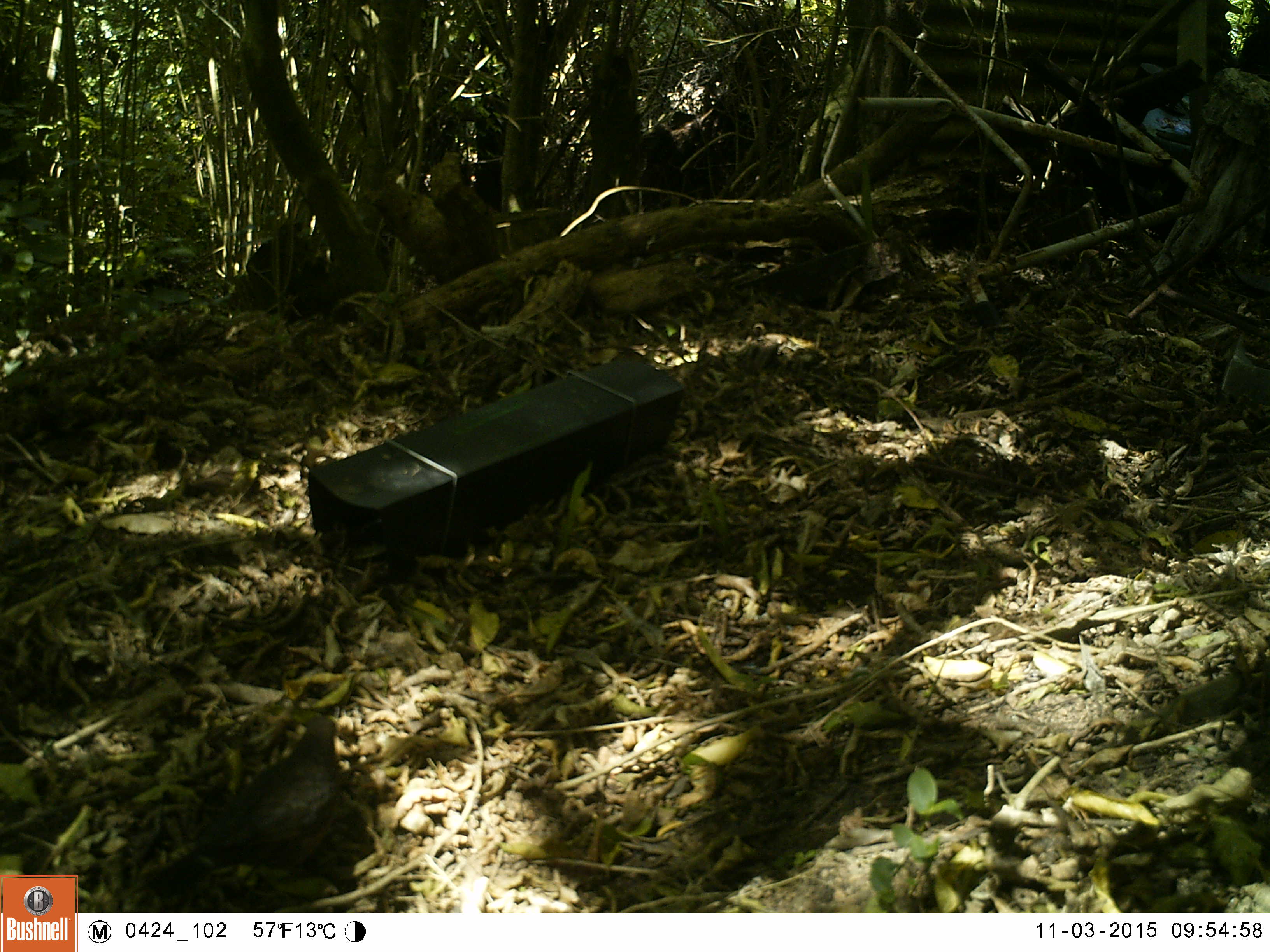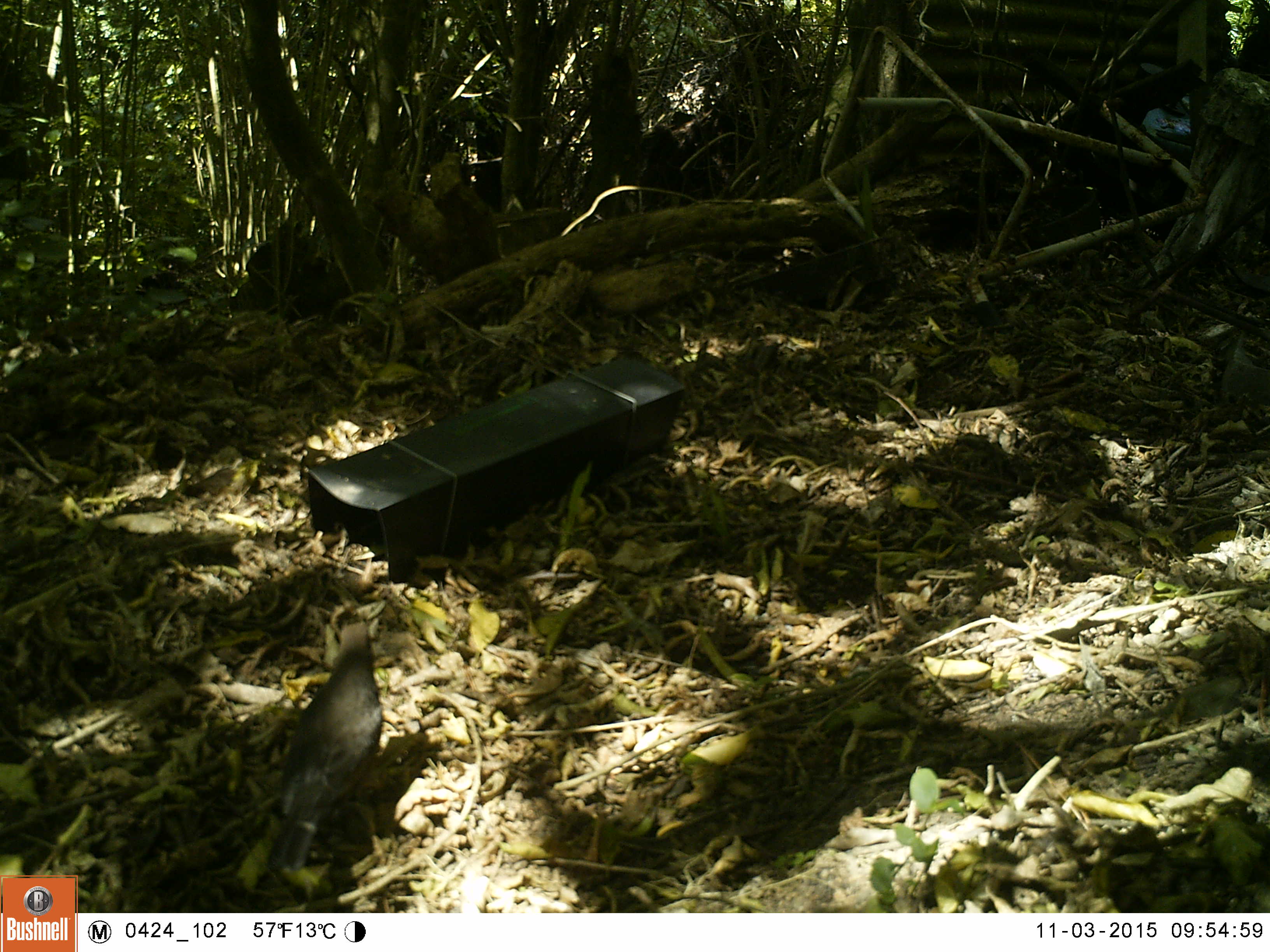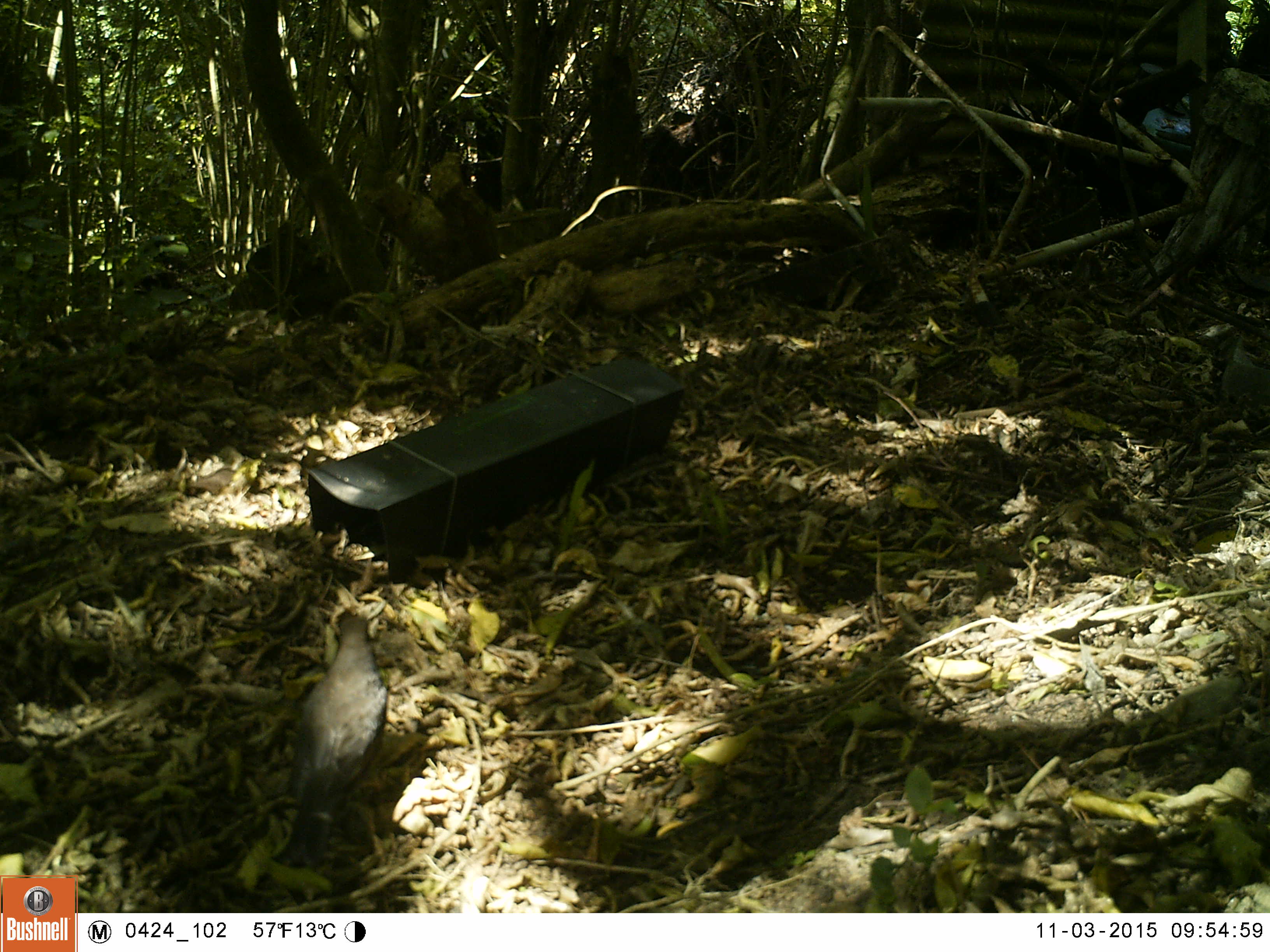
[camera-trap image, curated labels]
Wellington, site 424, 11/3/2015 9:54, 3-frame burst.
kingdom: Animalia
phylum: Chordata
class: Aves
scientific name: Aves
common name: bird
Bird (Aves).